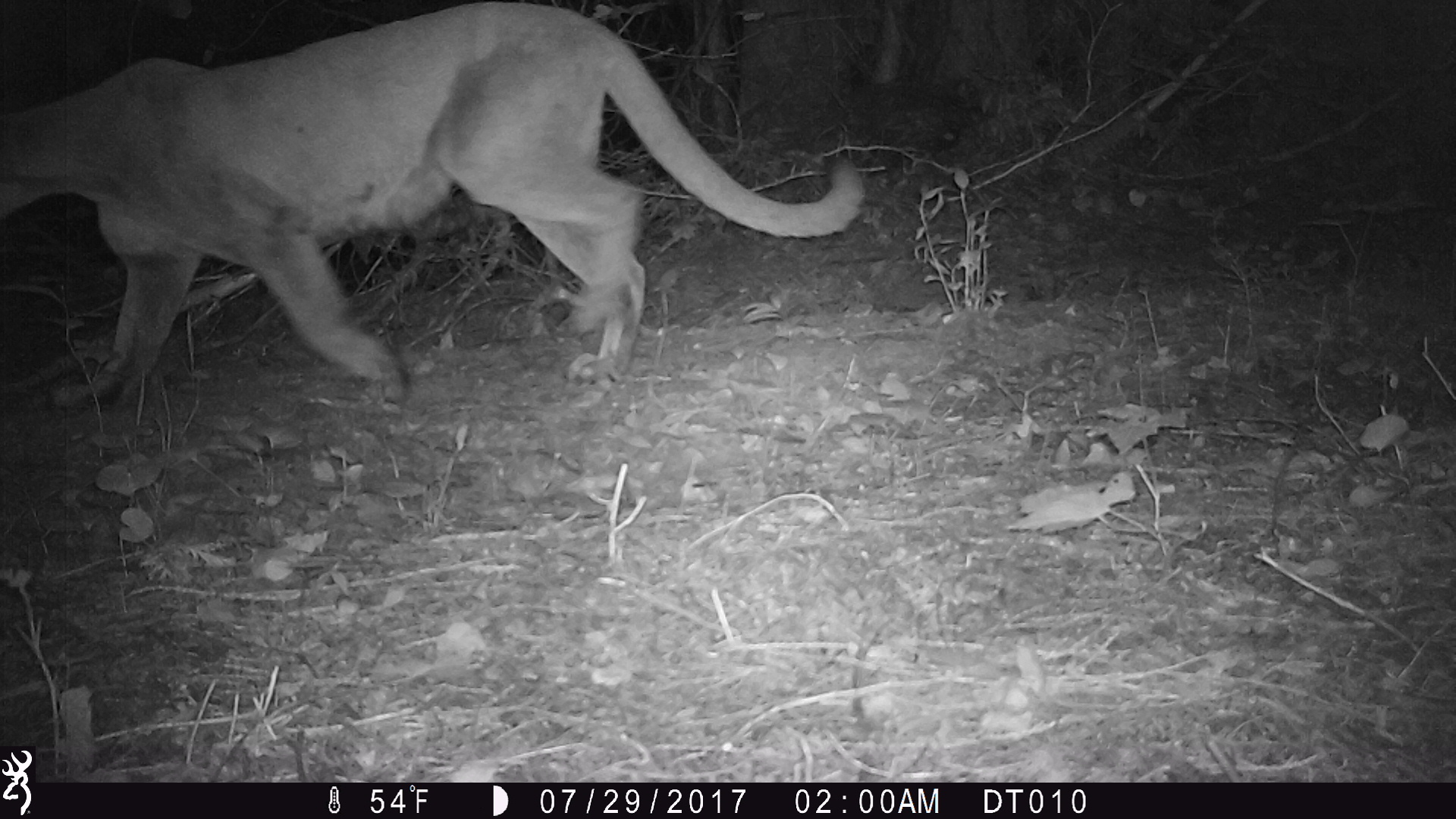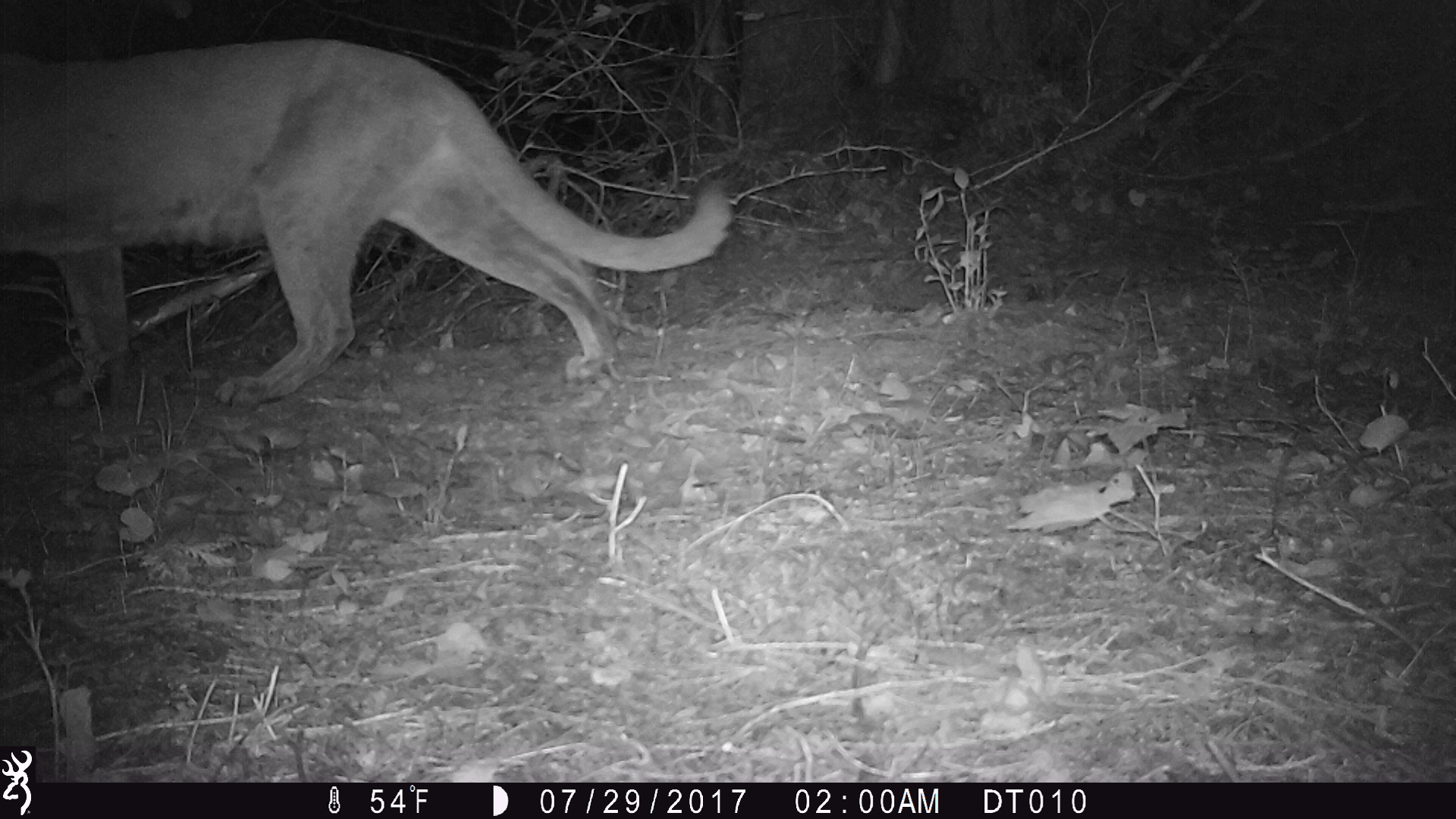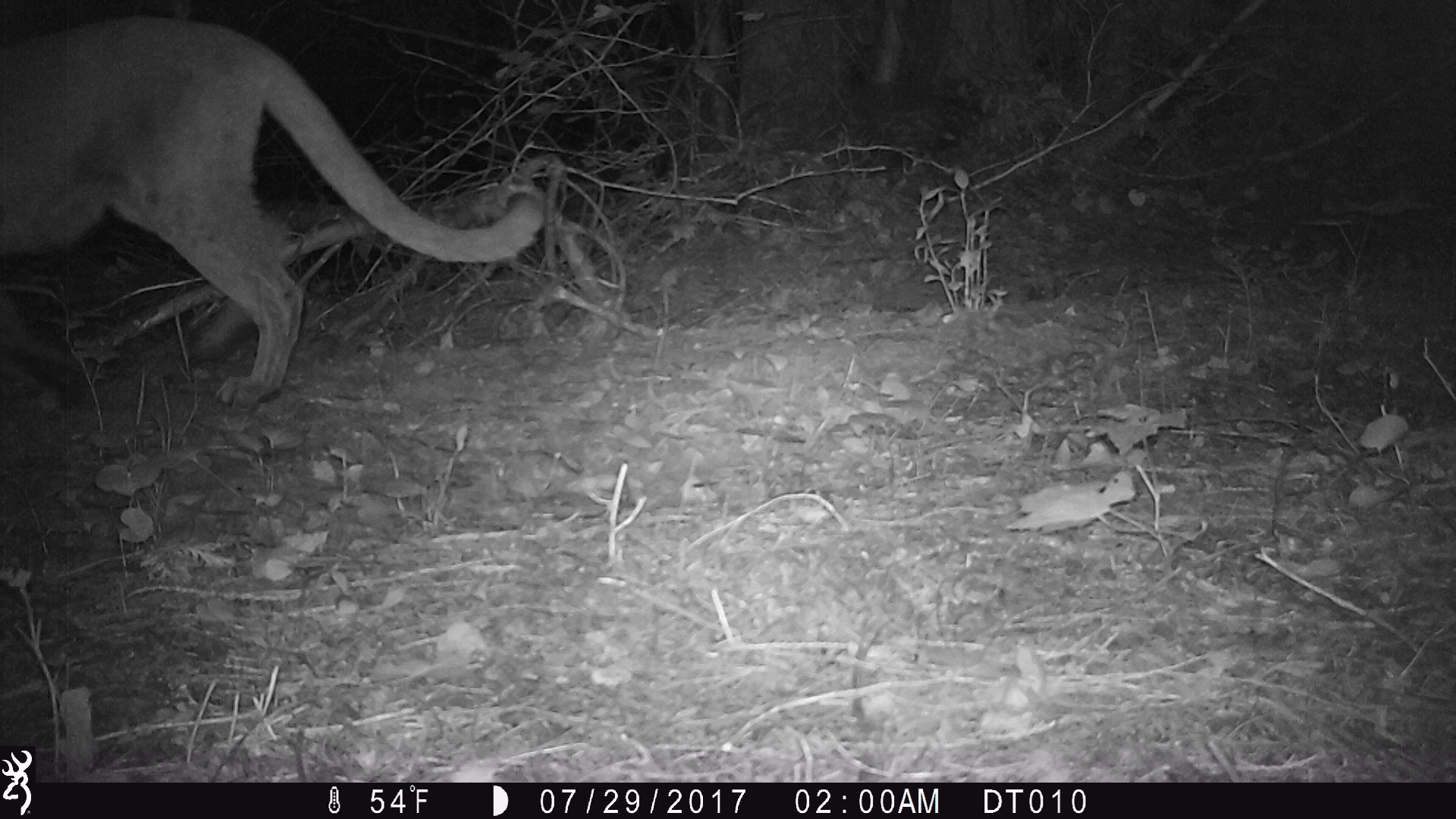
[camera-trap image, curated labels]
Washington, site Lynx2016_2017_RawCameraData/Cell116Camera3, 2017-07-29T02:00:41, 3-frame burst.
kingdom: Animalia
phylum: Chordata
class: Mammalia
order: Carnivora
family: Felidae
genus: Puma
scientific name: Puma concolor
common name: mountain lion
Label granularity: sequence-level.